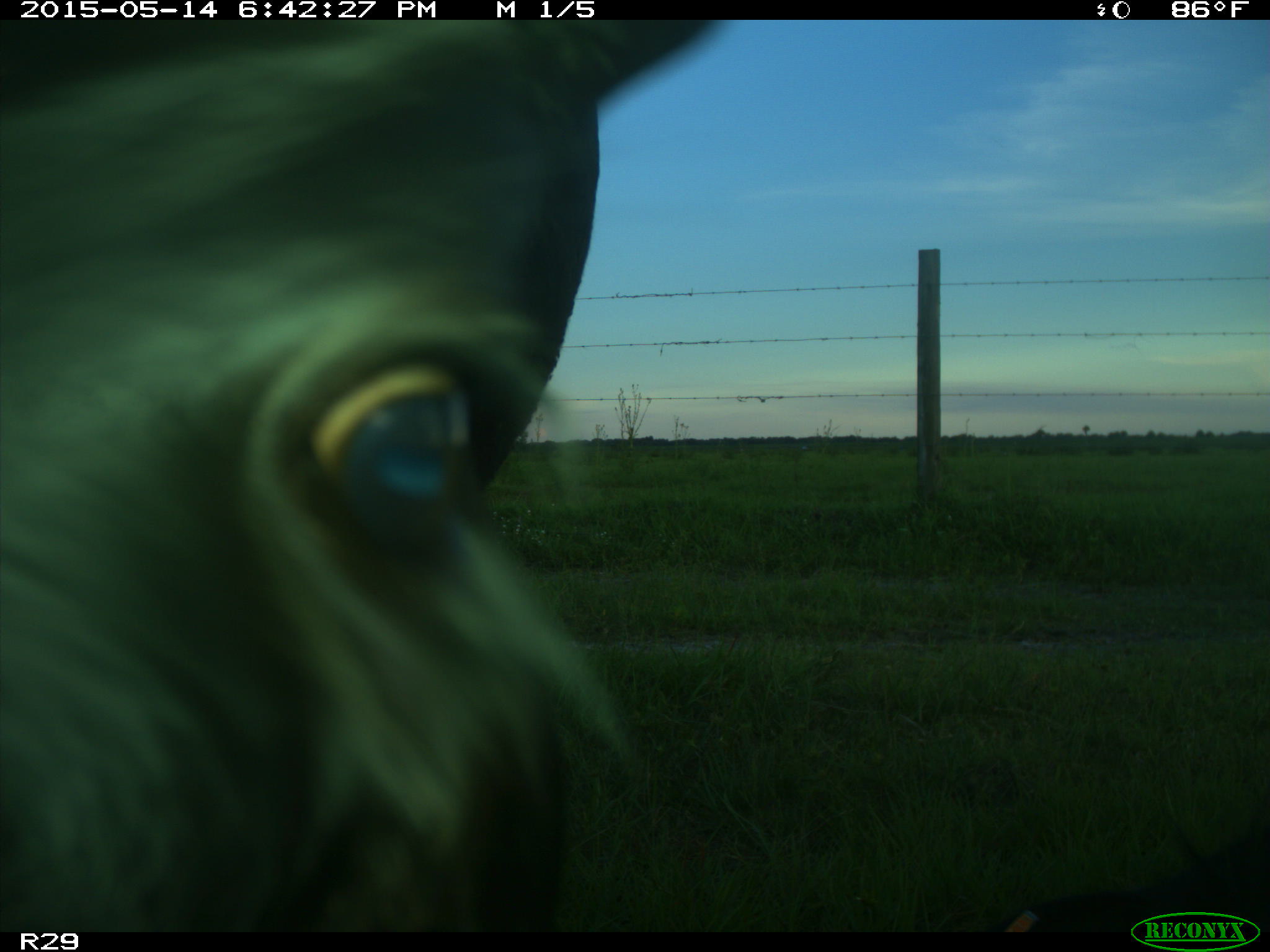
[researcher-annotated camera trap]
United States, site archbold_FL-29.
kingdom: Animalia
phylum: Chordata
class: Mammalia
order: Artiodactyla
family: Bovidae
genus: Bos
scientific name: Bos taurus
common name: domestic cow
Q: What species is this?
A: Bos taurus (domestic cow).